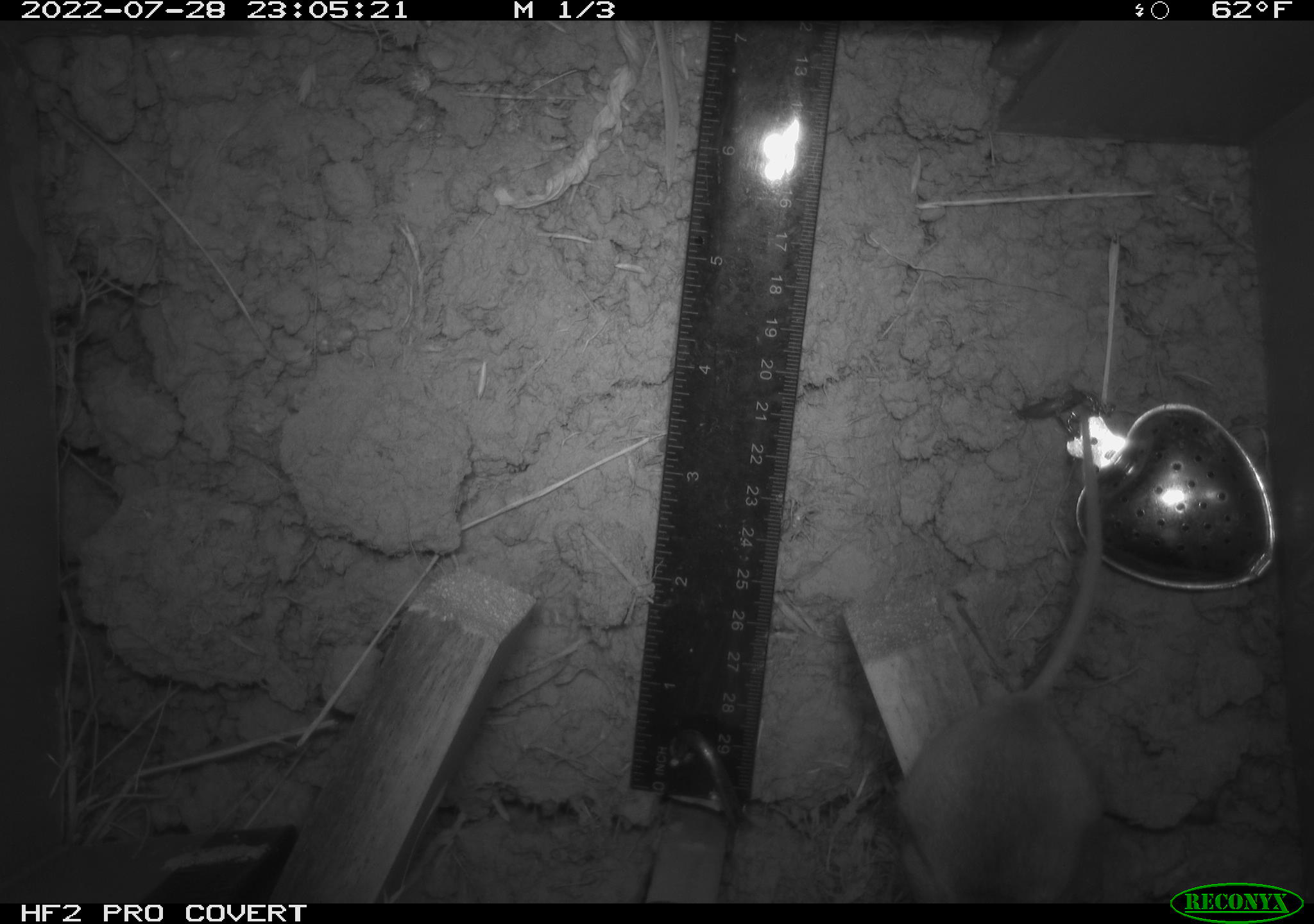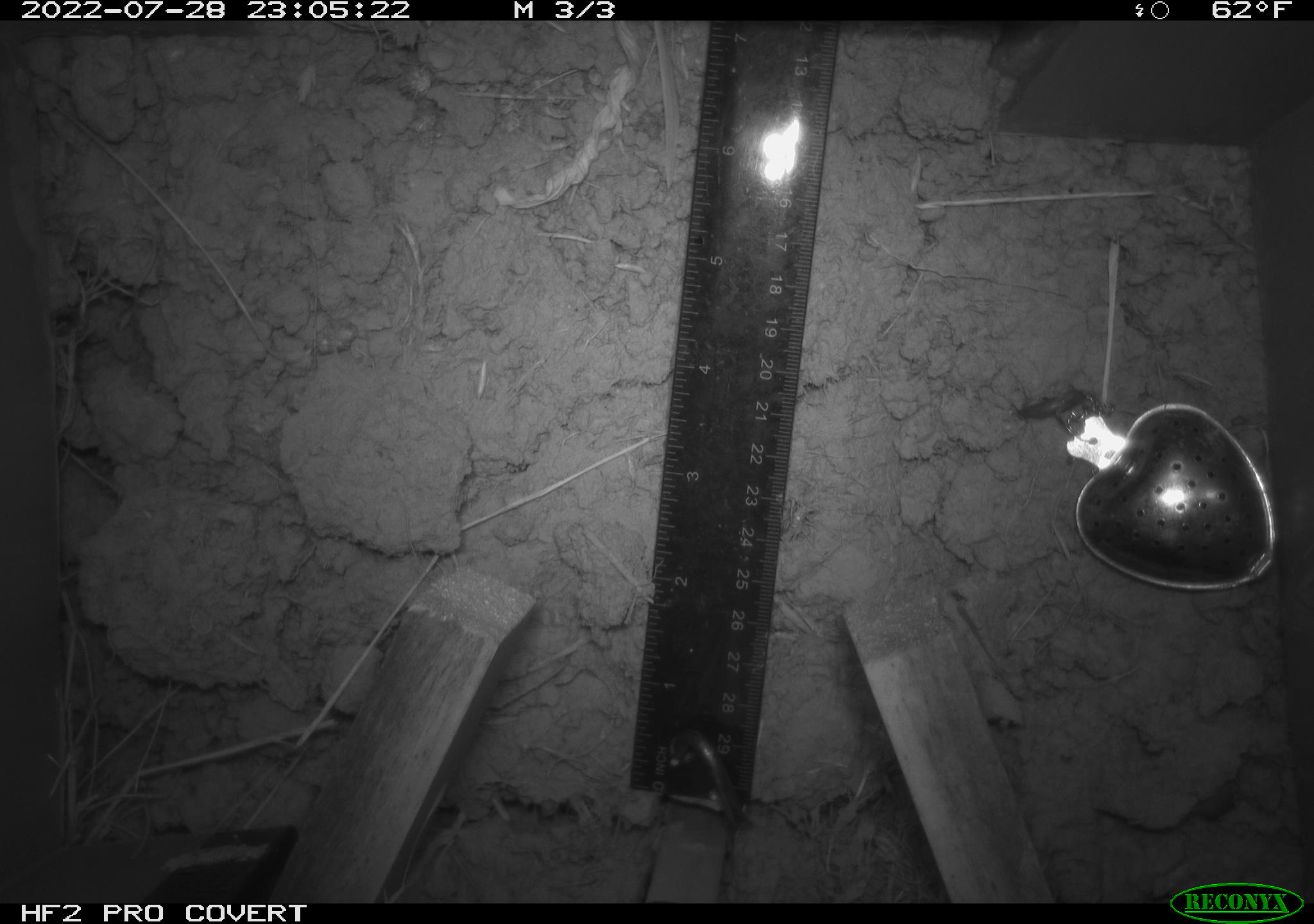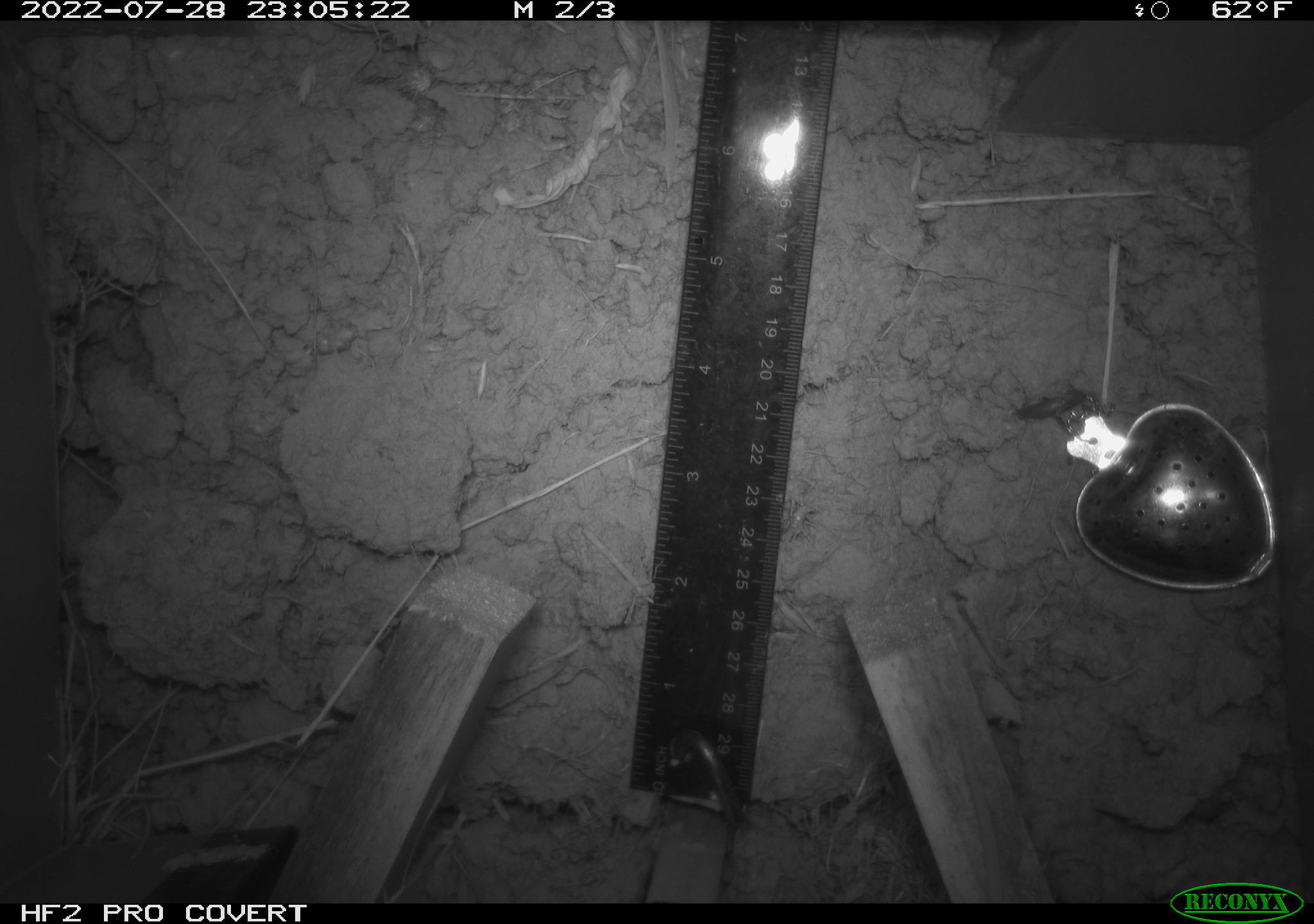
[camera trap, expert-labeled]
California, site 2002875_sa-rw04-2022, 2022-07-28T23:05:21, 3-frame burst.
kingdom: Animalia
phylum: Chordata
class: Mammalia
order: Rodentia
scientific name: Rodentia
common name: mouse species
Mouse species (Rodentia).